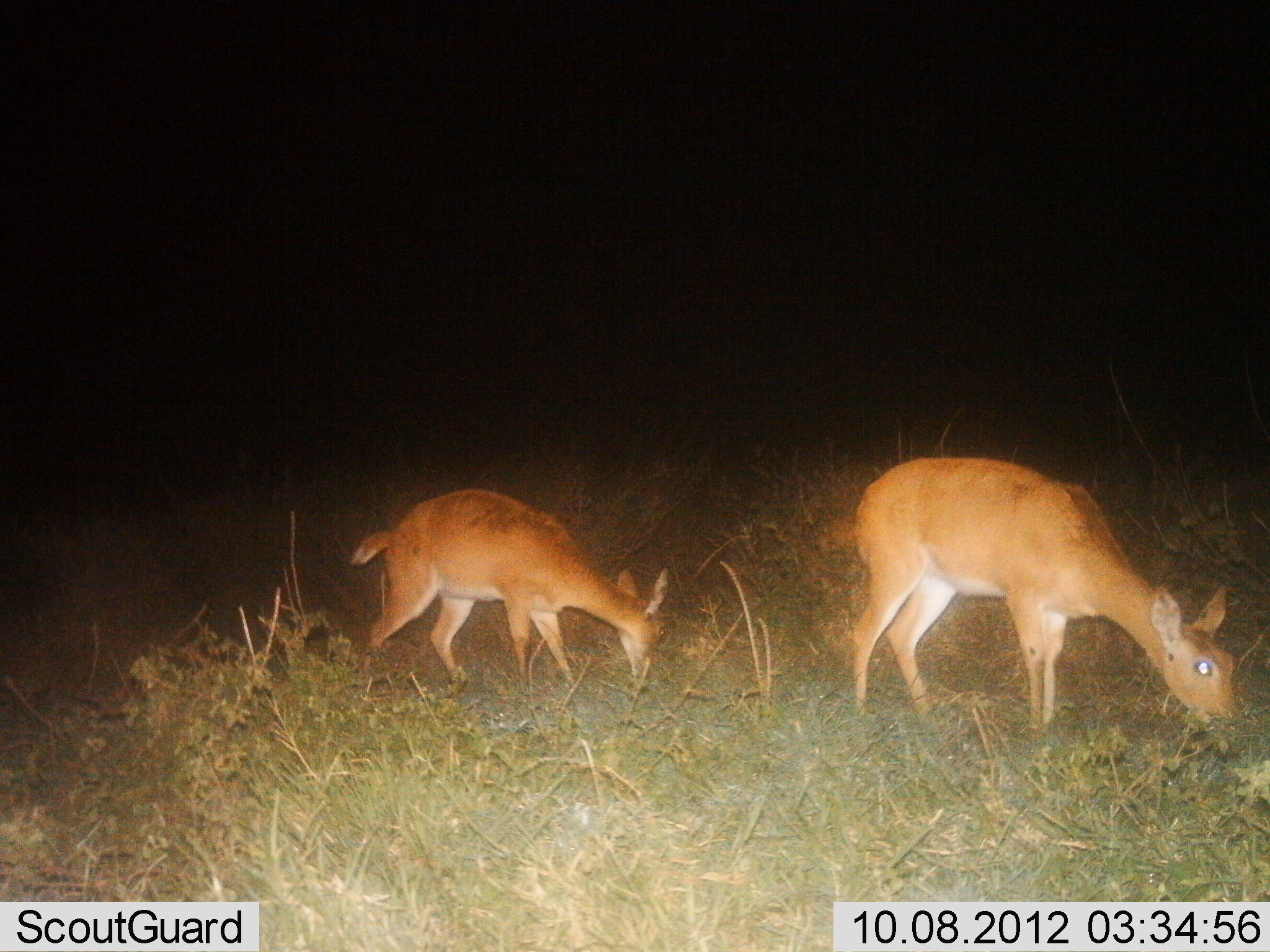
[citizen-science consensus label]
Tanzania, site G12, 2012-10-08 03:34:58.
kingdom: Animalia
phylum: Chordata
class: Mammalia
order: Artiodactyla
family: Bovidae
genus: Redunca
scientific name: Redunca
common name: reedbuck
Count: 2.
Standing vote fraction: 10%.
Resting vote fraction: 0%.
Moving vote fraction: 0%.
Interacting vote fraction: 0%.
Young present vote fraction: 50%.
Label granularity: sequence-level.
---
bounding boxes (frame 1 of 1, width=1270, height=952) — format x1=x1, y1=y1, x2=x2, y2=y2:
animal: x1=847, y1=457, x2=1237, y2=740; x1=351, y1=489, x2=674, y2=692